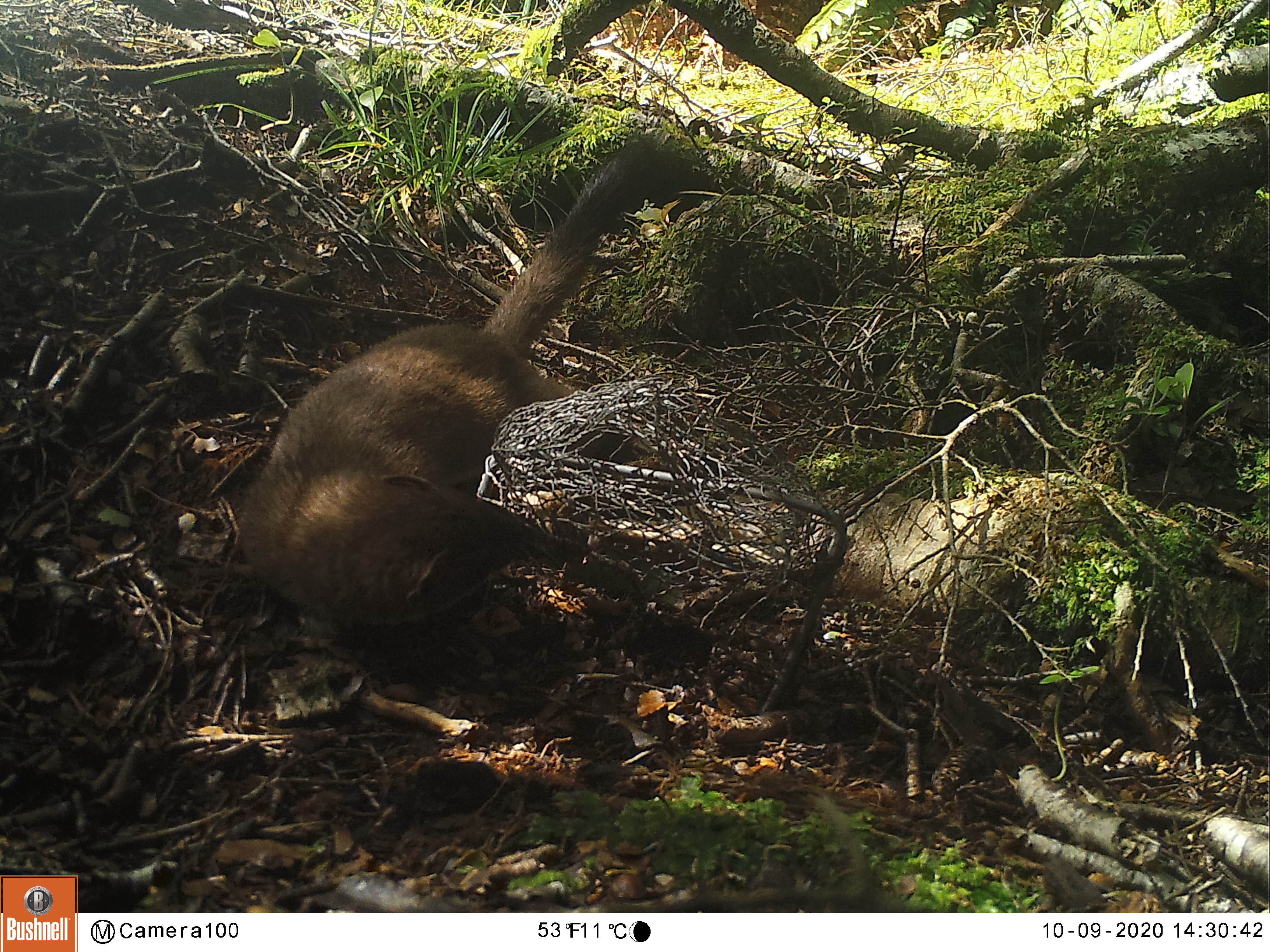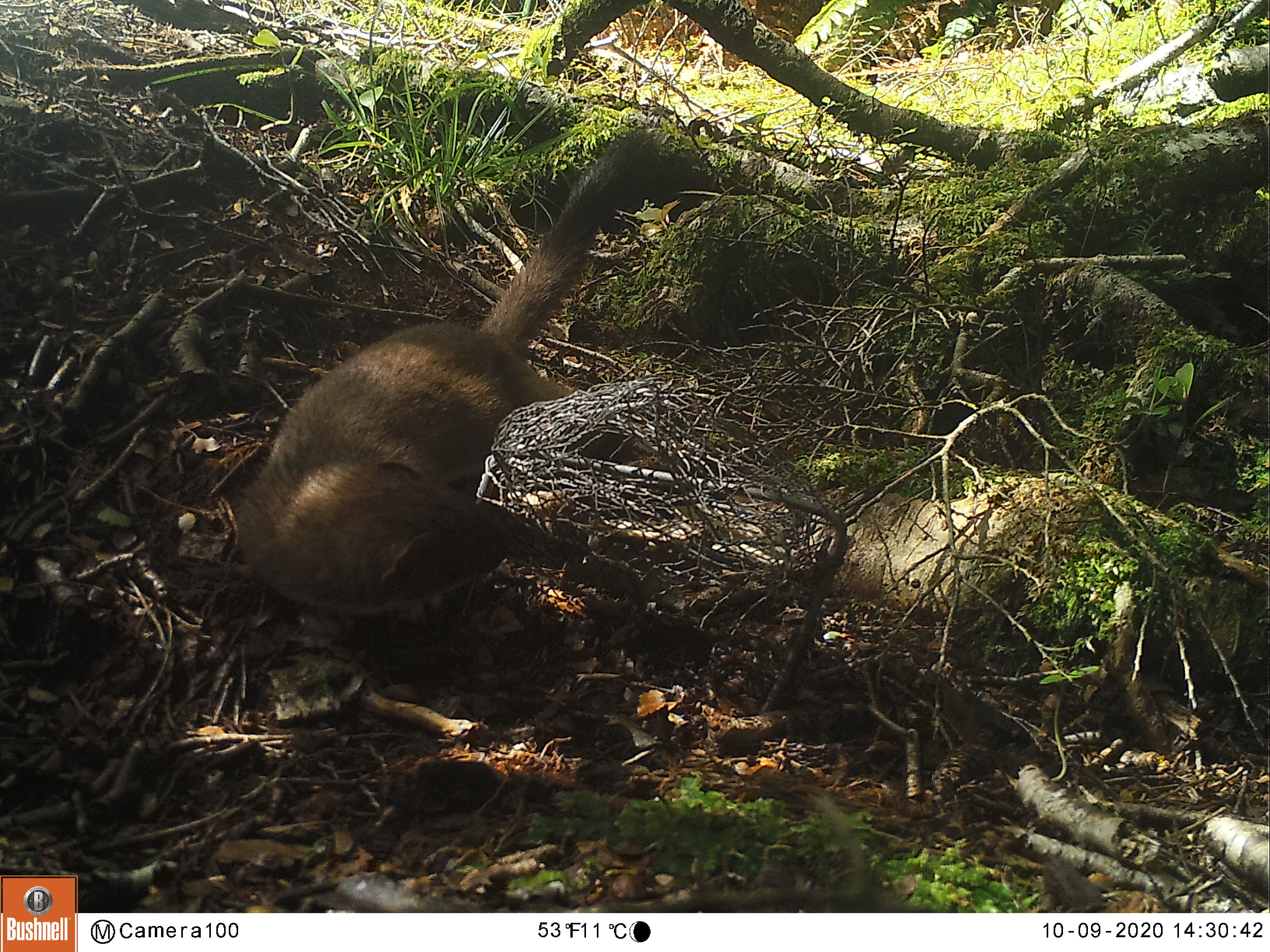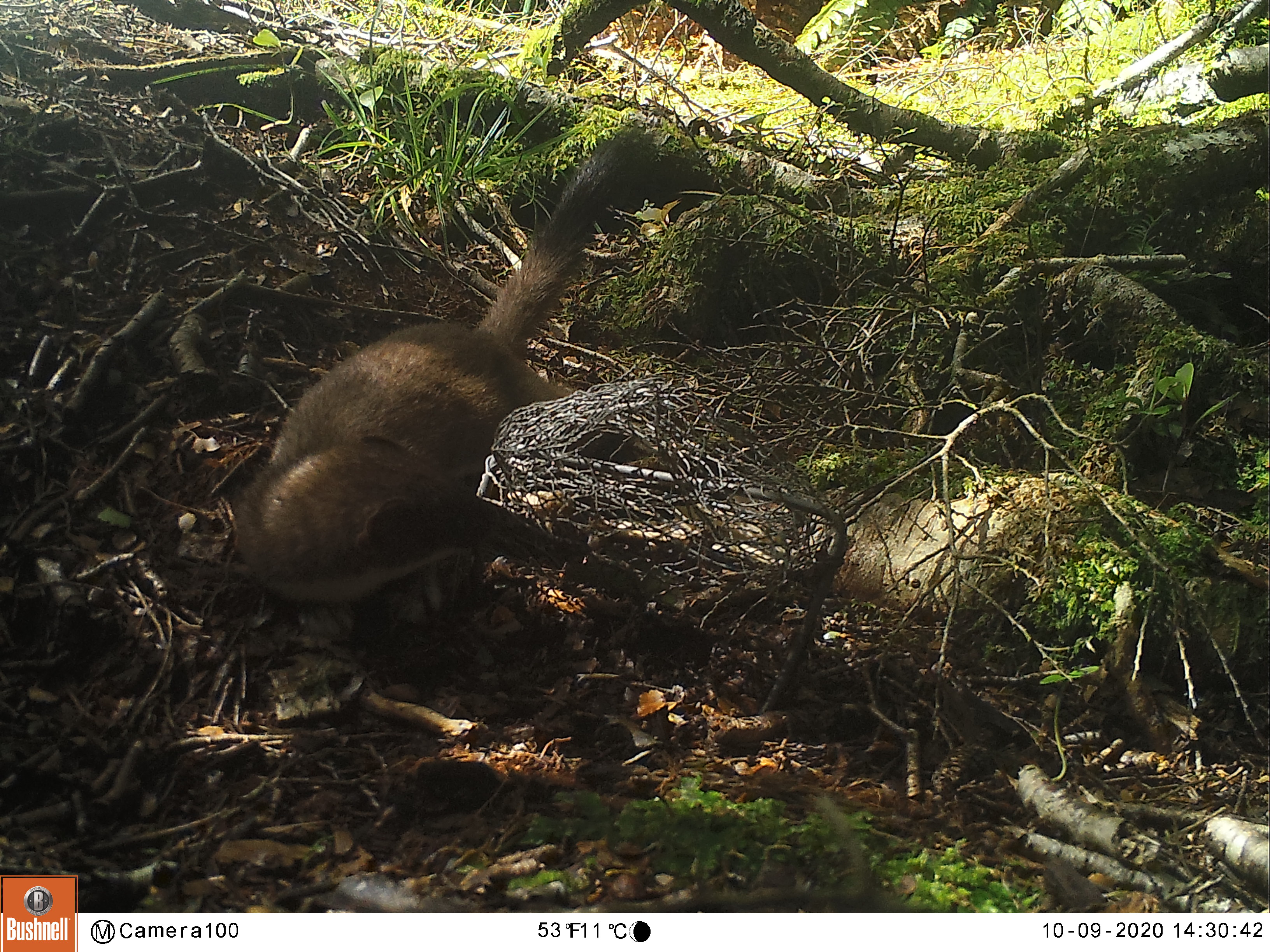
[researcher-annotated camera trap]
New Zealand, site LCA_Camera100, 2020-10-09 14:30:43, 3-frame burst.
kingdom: Animalia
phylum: Chordata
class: Mammalia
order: Carnivora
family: Mustelidae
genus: Mustela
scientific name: Mustela erminea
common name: stoat